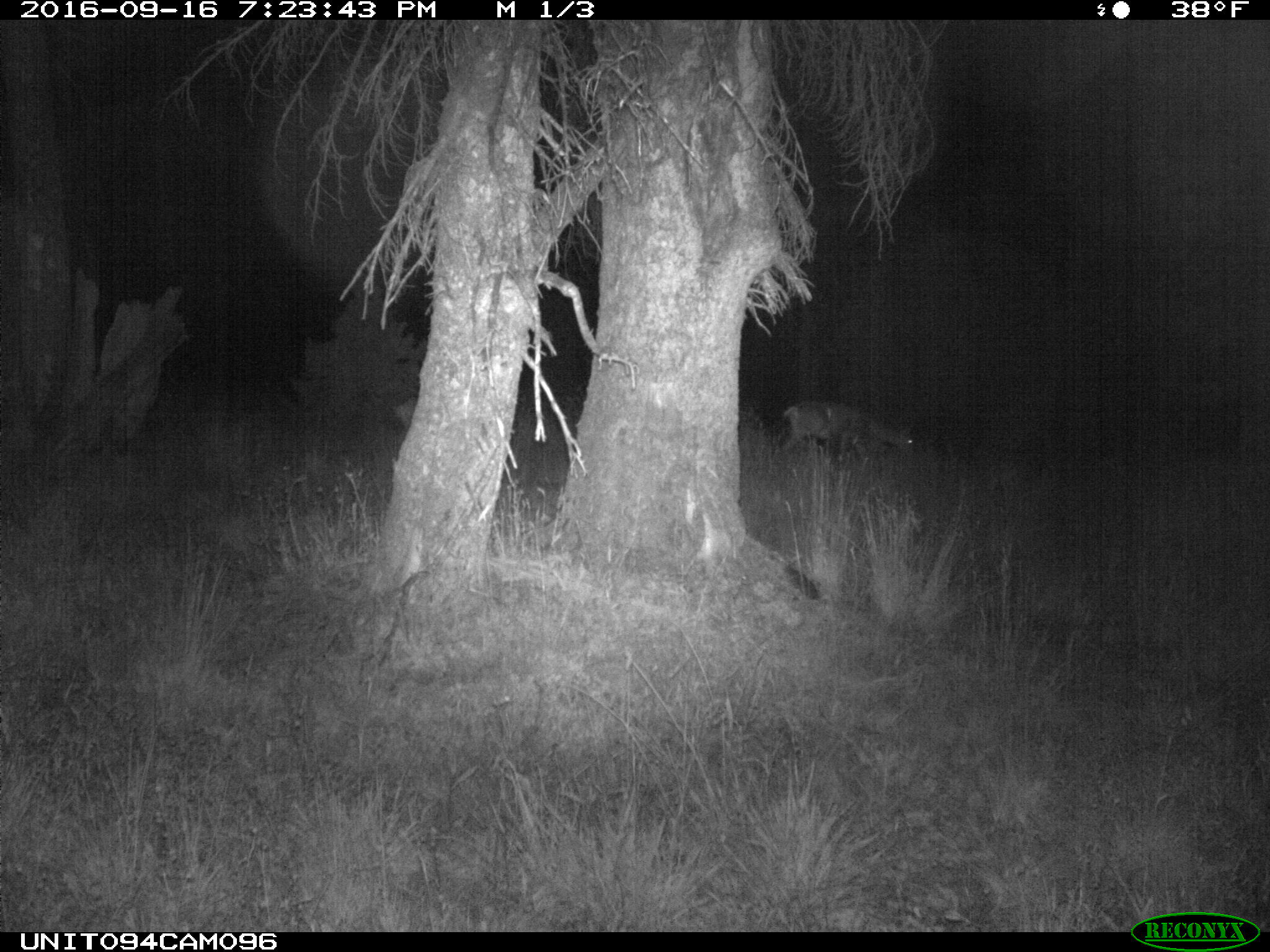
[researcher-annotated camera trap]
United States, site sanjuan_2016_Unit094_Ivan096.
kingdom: Animalia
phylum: Chordata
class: Mammalia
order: Artiodactyla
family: Cervidae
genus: Odocoileus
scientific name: Odocoileus hemionus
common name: mule deer